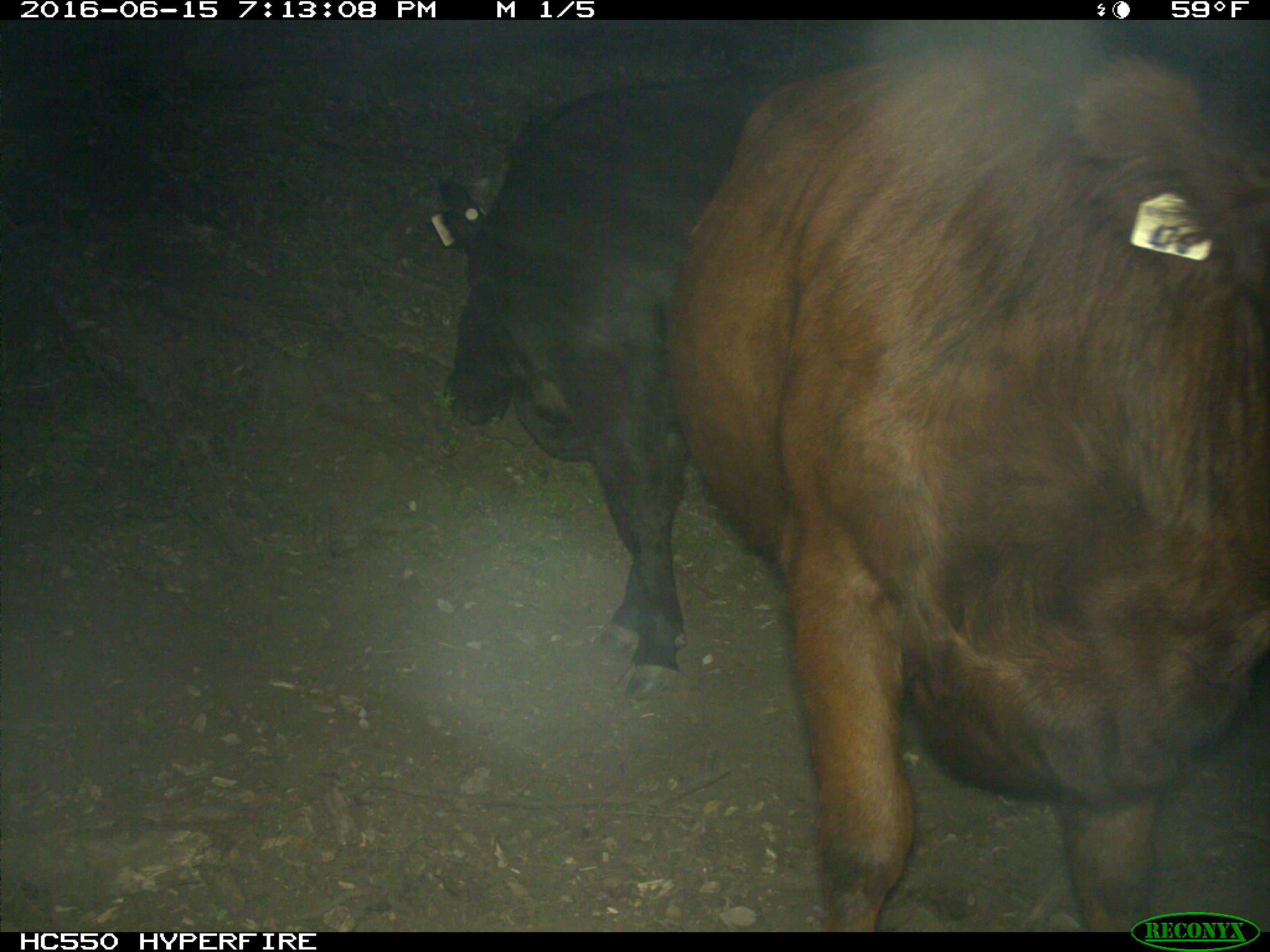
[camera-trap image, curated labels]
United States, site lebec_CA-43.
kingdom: Animalia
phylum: Chordata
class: Mammalia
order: Artiodactyla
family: Bovidae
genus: Bos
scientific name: Bos taurus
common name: domestic cow